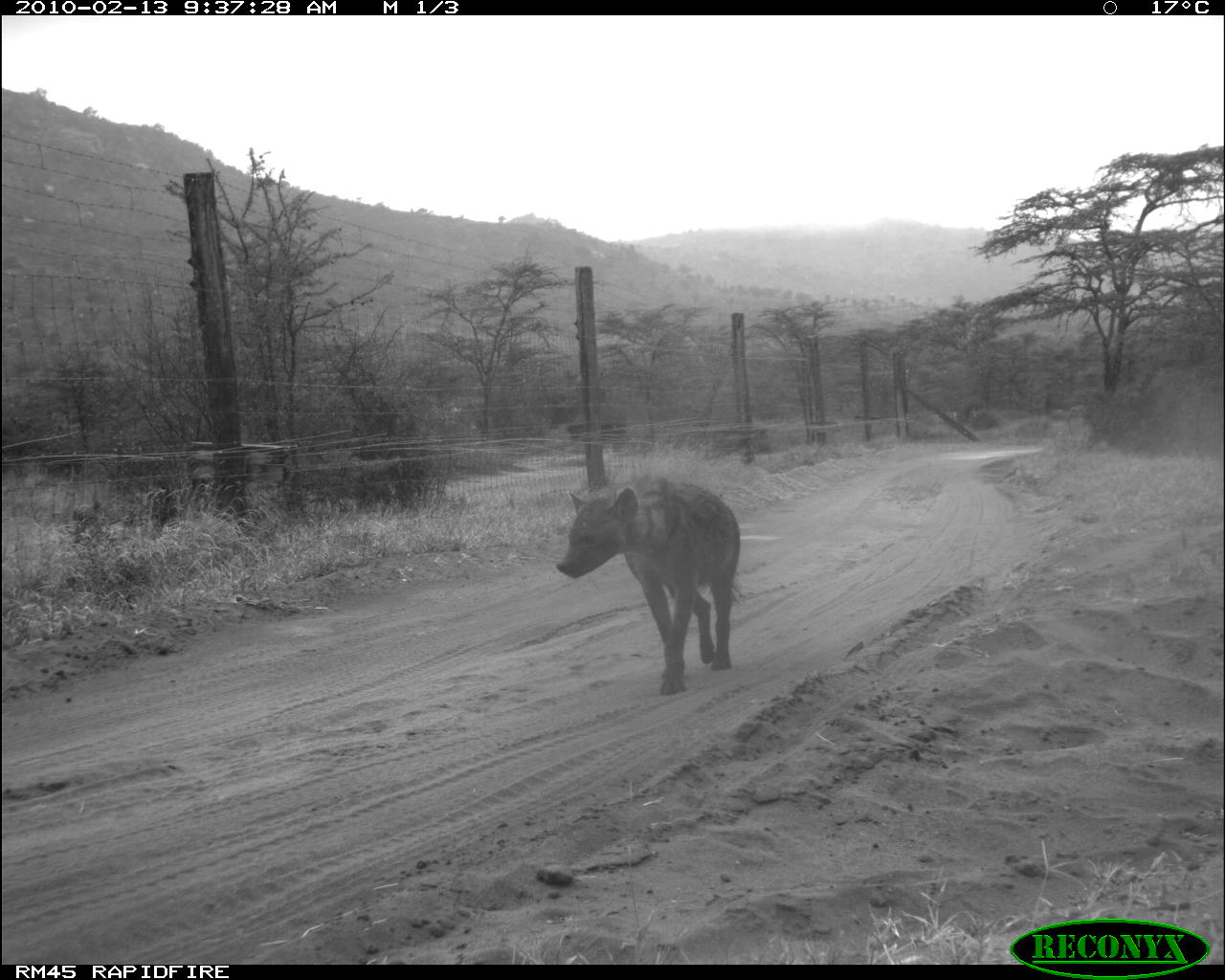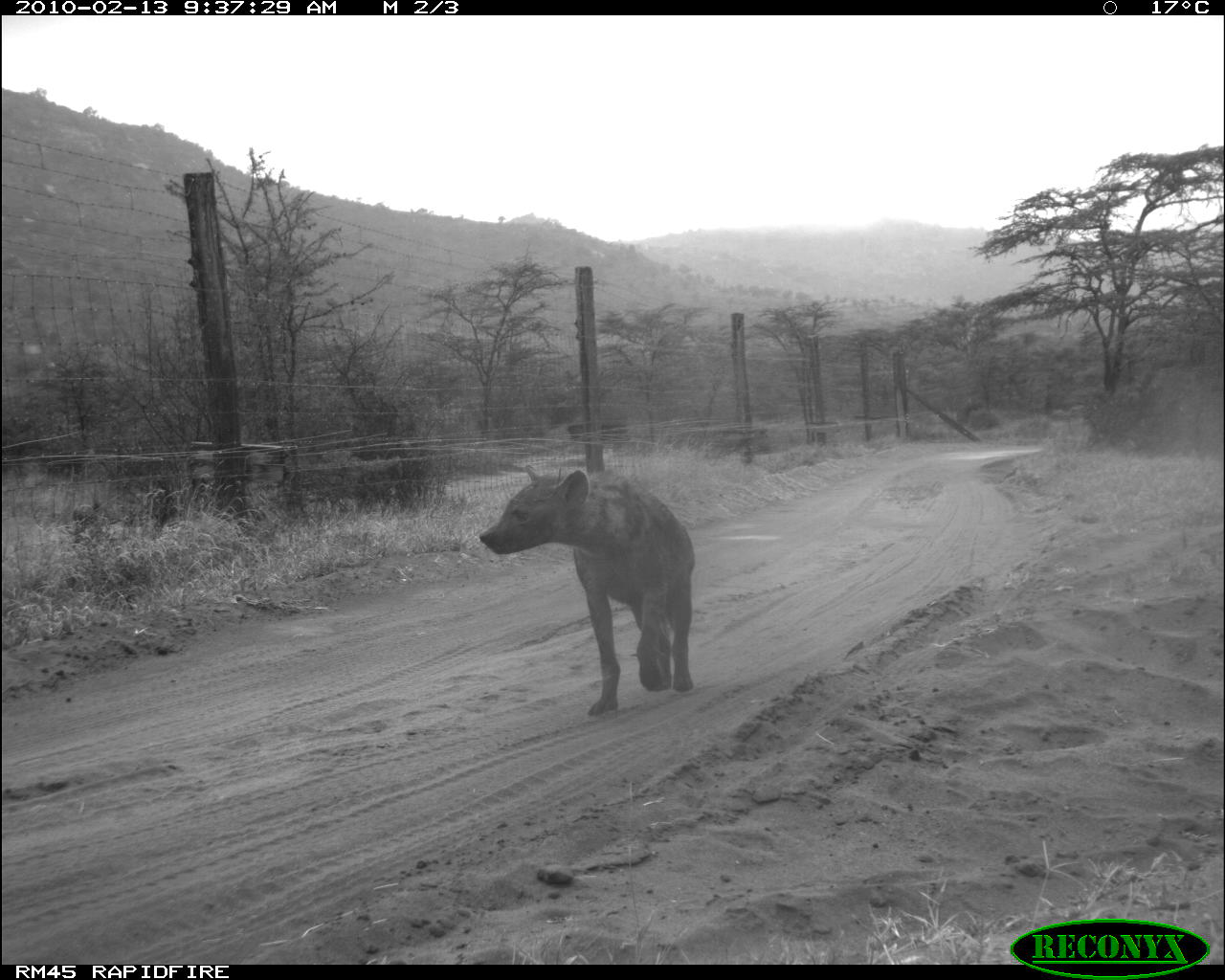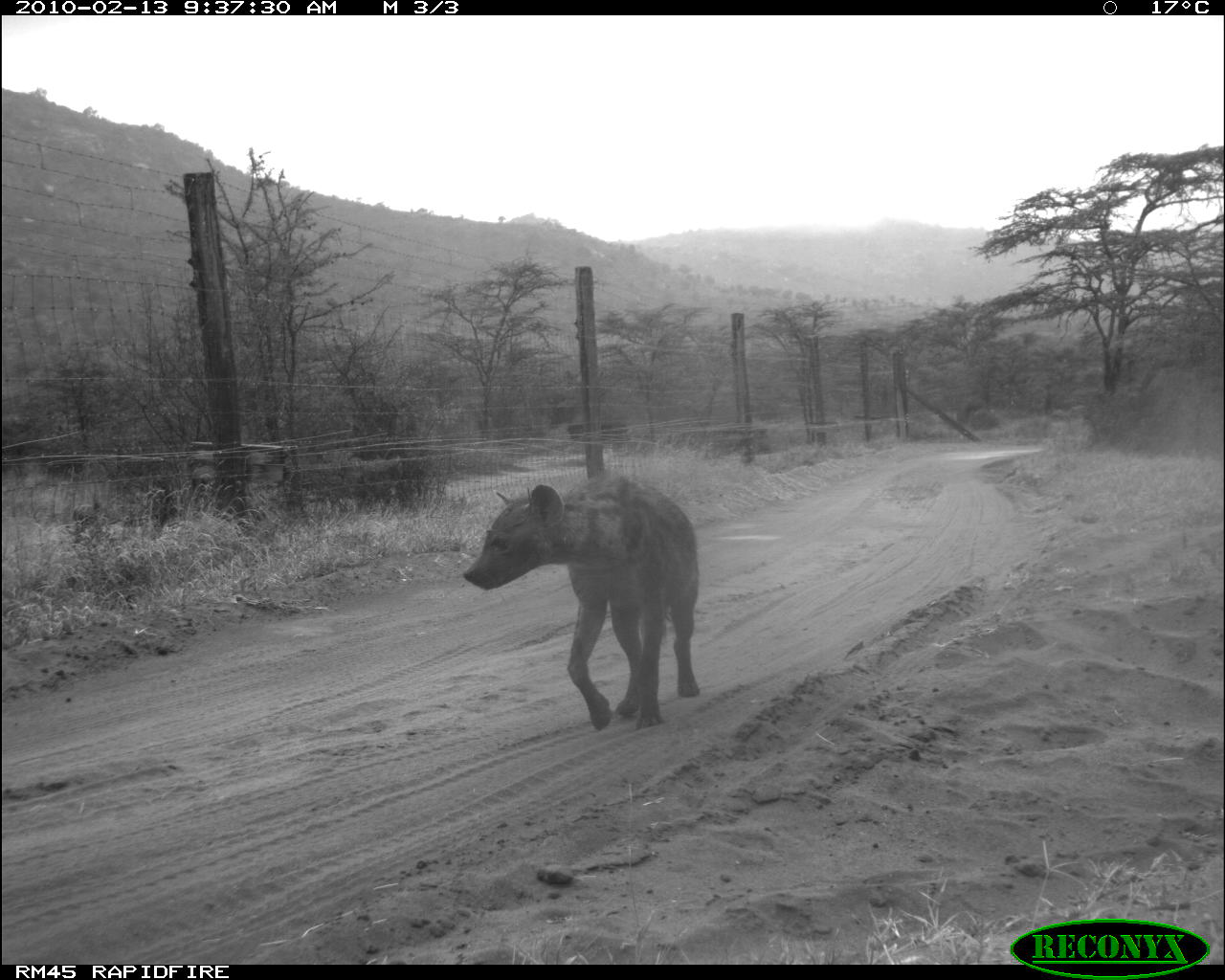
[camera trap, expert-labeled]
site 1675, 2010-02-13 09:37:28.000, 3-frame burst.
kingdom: Animalia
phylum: Chordata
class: Mammalia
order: Carnivora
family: Hyaenidae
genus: Crocuta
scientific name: Crocuta crocuta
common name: spotted hyena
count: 1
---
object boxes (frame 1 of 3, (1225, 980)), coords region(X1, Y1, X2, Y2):
crocuta crocuta: region(555, 477, 745, 696)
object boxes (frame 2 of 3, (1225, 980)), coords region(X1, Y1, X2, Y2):
crocuta crocuta: region(478, 462, 696, 717)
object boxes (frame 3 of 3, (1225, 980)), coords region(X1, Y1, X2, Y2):
crocuta crocuta: region(460, 467, 701, 733)